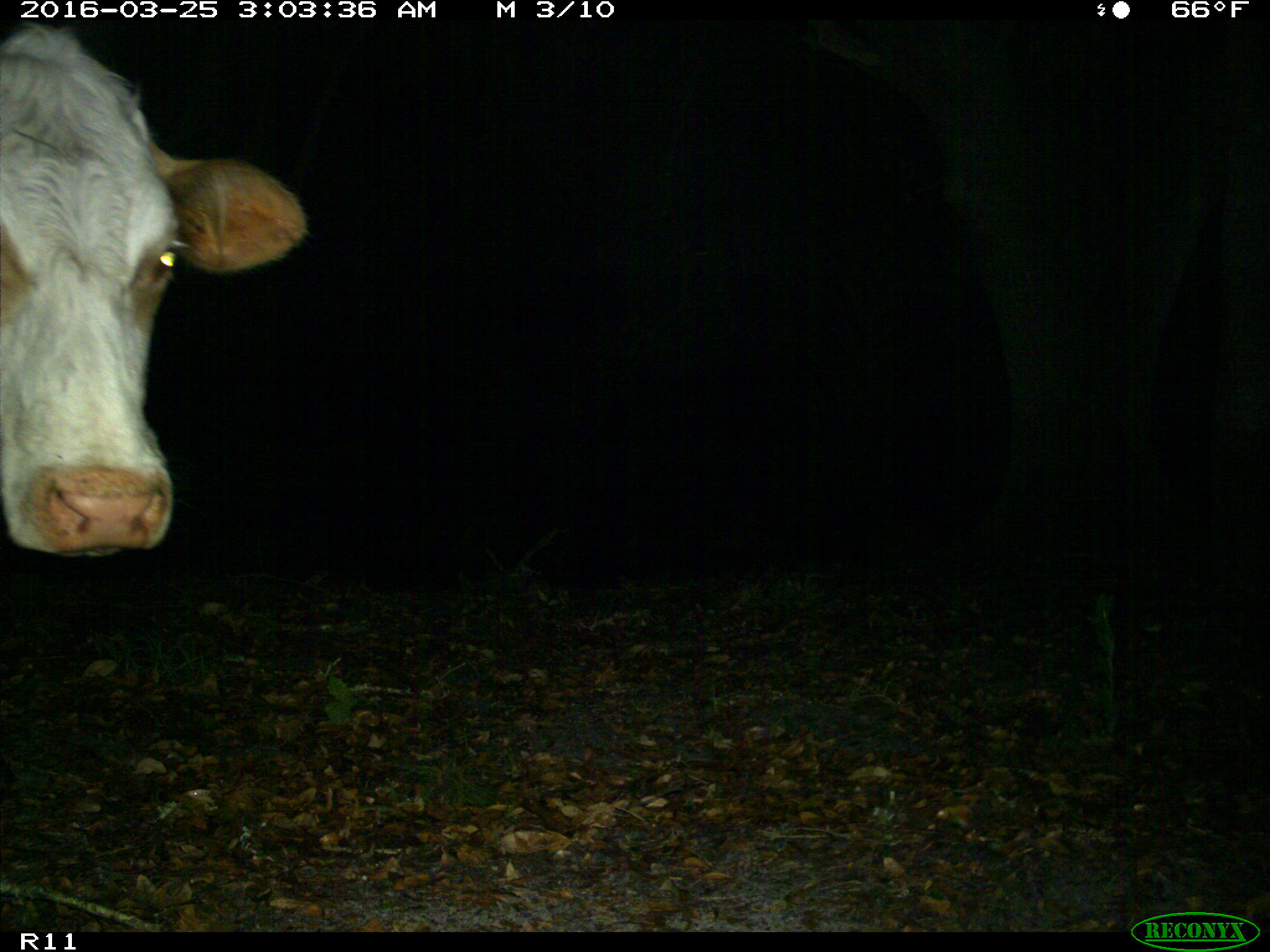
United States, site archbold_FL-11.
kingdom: Animalia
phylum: Chordata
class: Mammalia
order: Artiodactyla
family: Bovidae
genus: Bos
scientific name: Bos taurus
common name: domestic cow